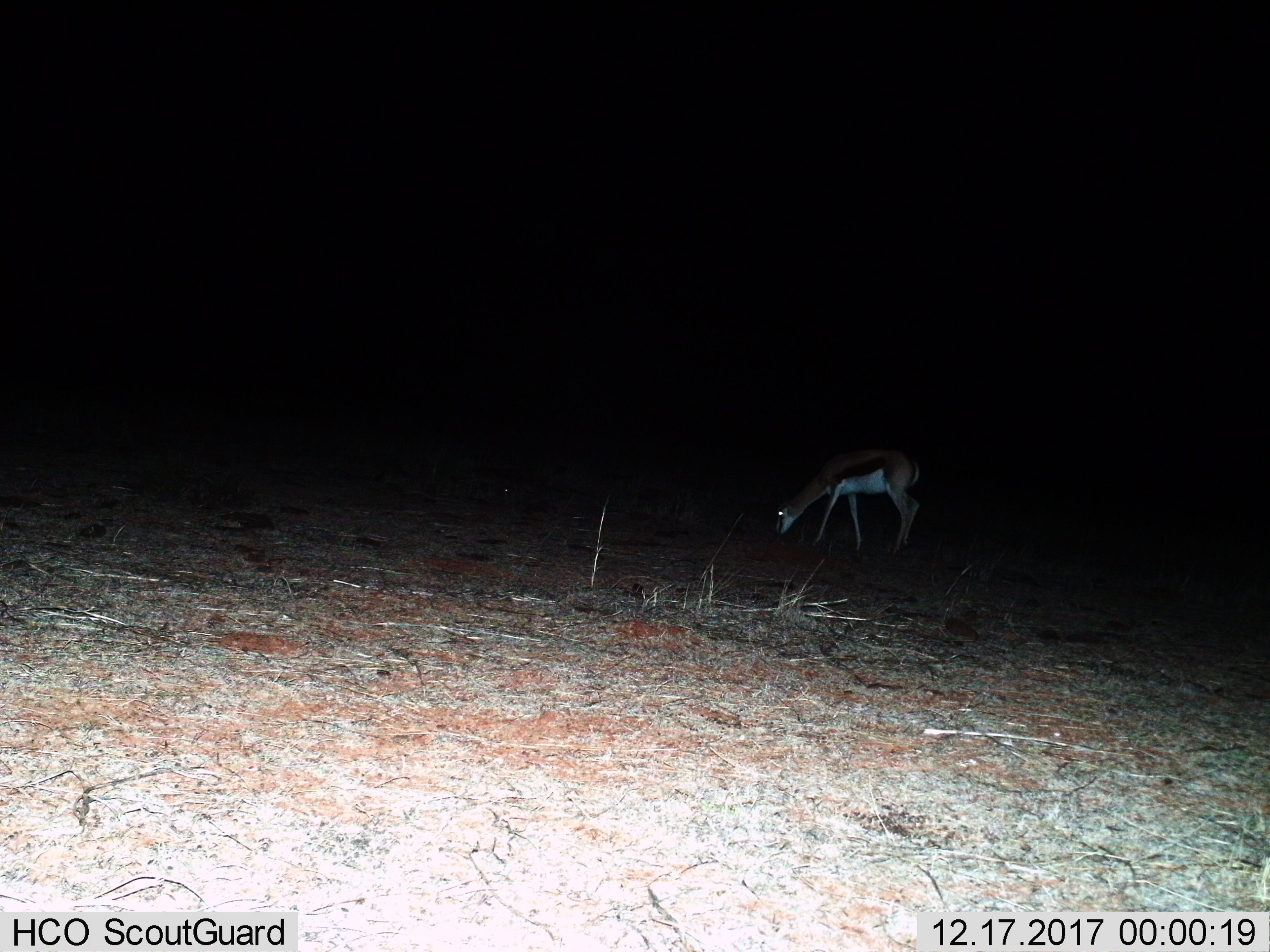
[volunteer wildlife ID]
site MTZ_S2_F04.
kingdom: Animalia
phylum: Chordata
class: Mammalia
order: Artiodactyla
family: Bovidae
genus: Antidorcas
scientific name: Antidorcas marsupialis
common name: springbok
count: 1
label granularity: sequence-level